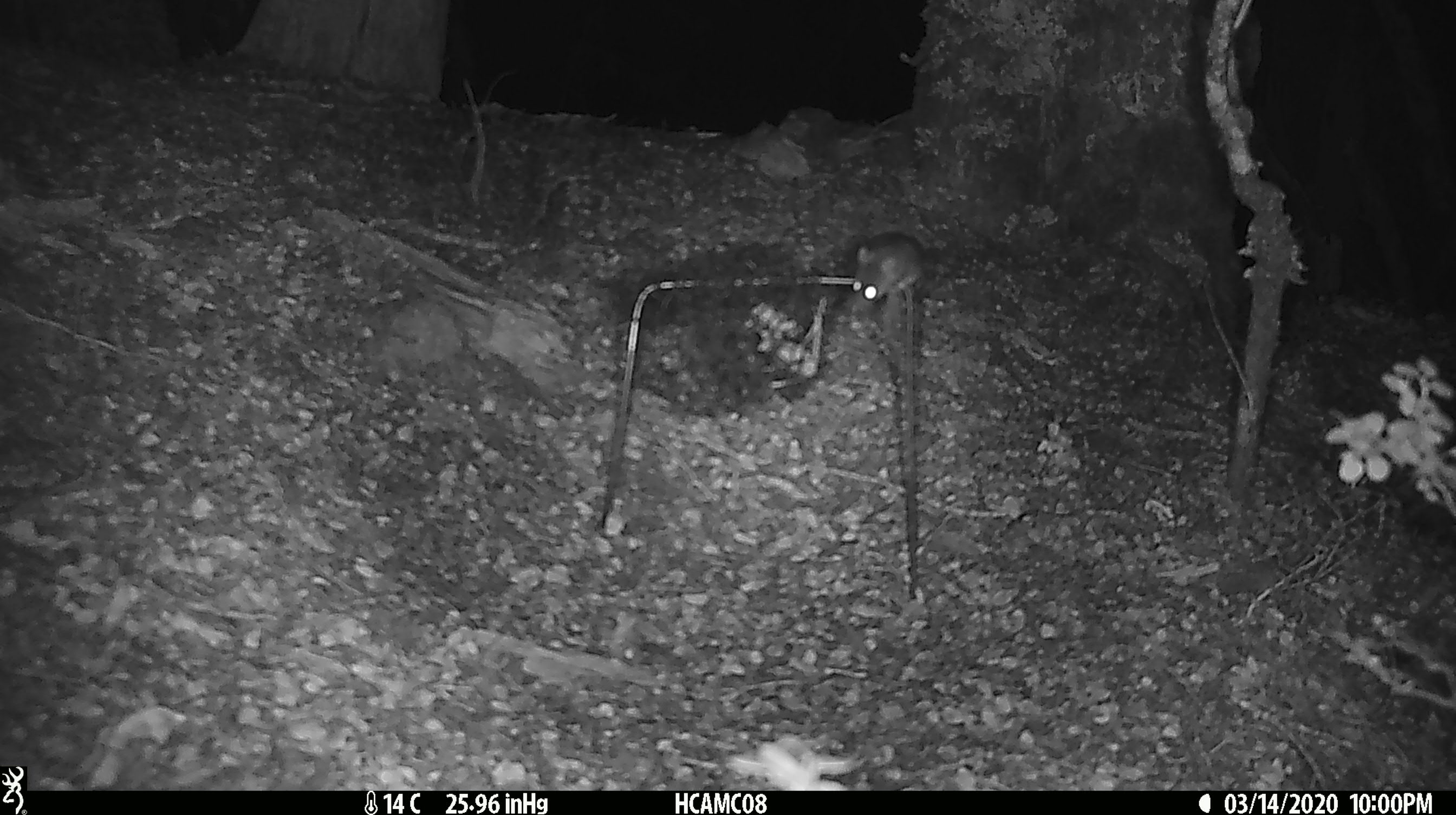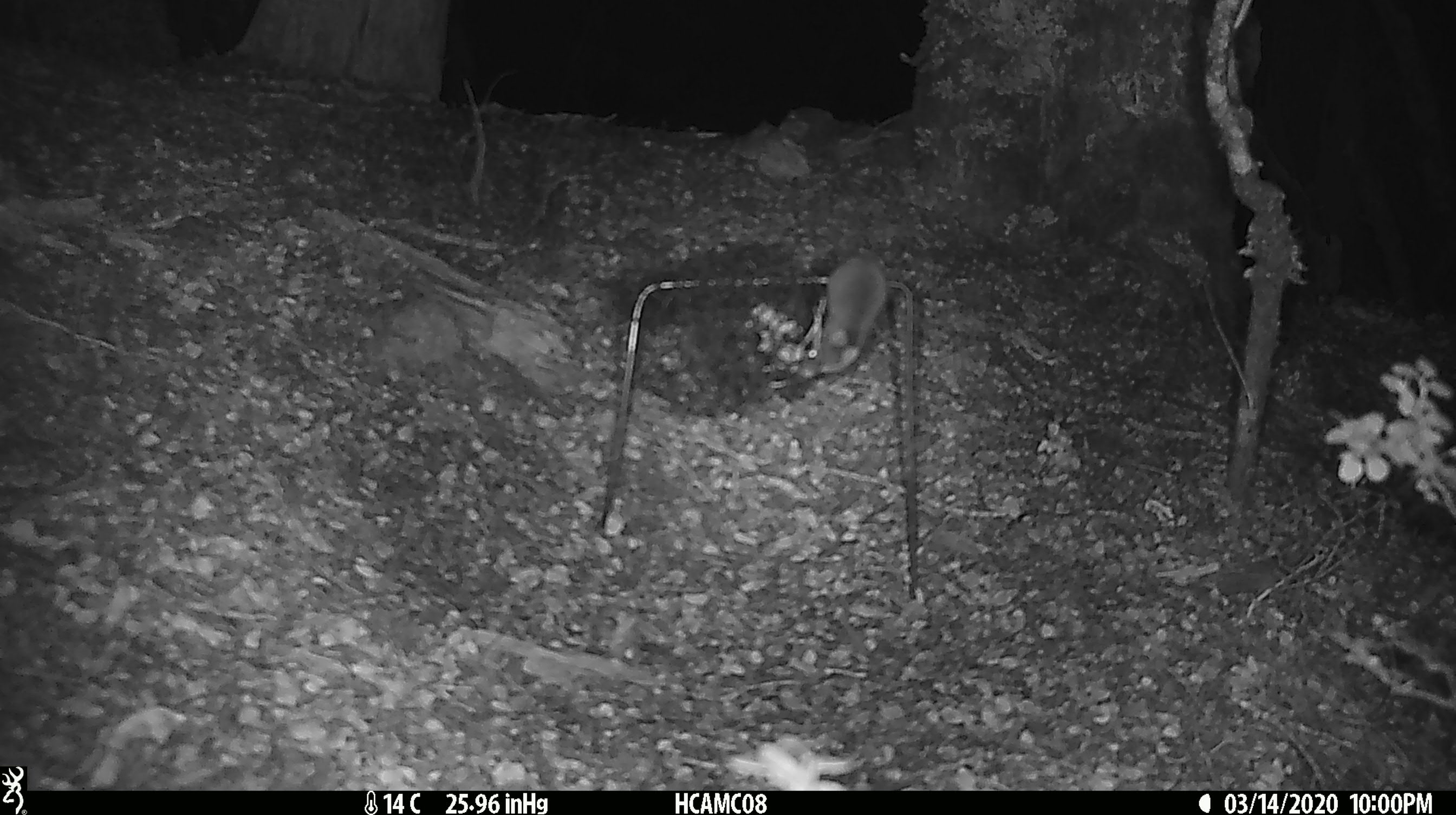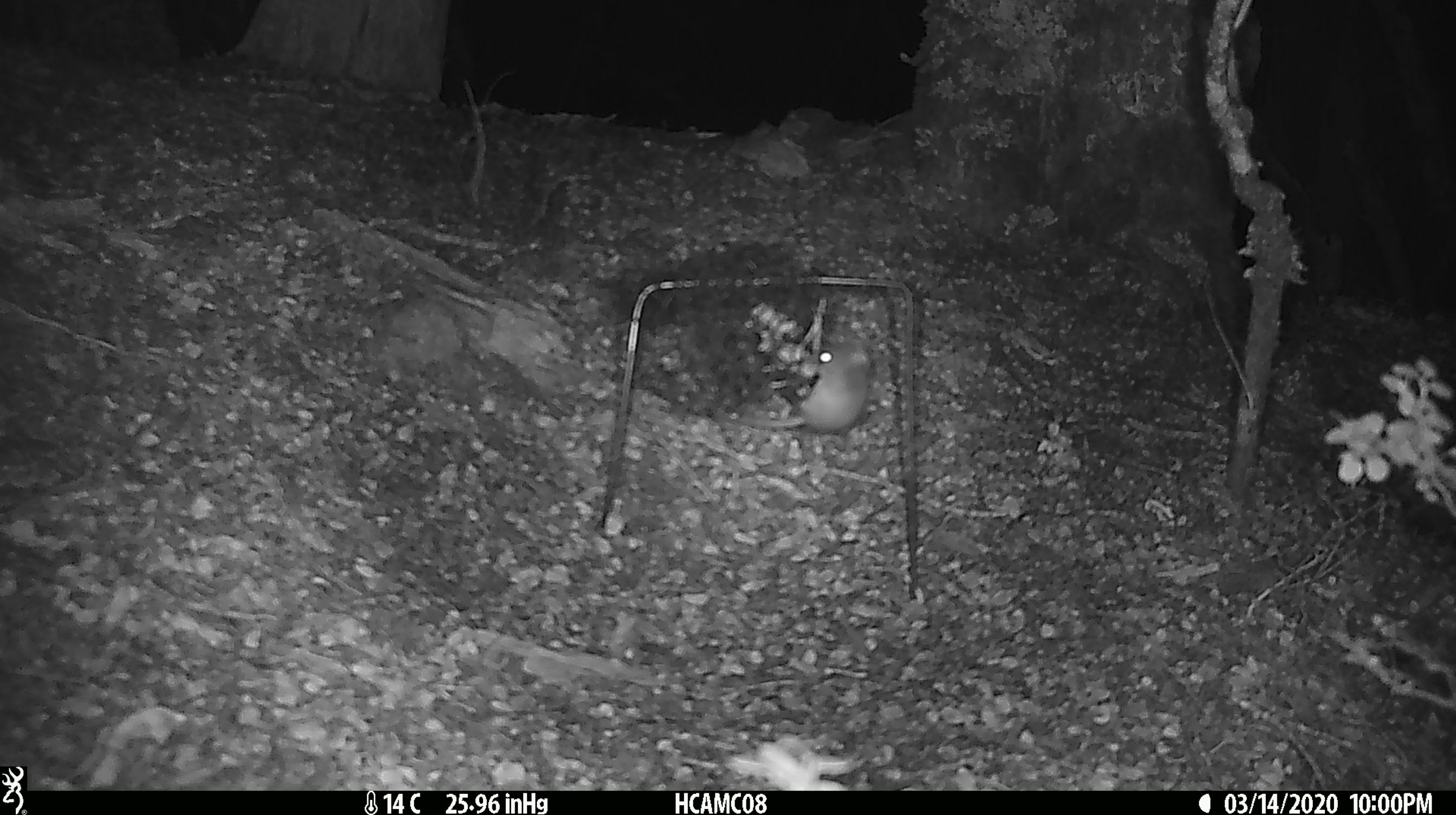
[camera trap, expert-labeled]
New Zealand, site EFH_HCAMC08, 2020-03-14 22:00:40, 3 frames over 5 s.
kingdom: Animalia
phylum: Chordata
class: Mammalia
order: Rodentia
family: Muridae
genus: Mus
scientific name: Mus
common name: mouse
Mouse (Mus).